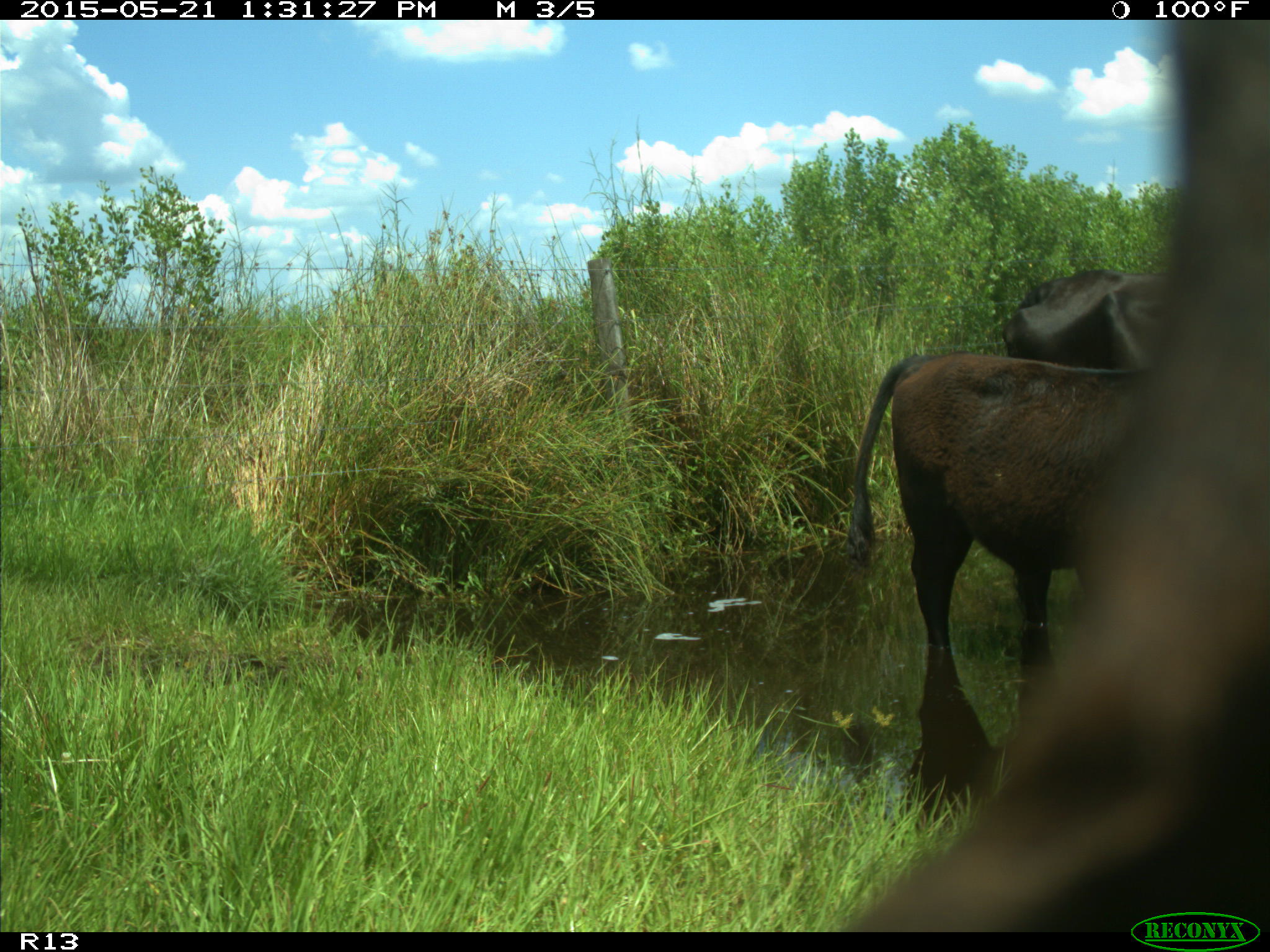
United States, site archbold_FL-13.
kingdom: Animalia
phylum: Chordata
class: Mammalia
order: Artiodactyla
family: Bovidae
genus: Bos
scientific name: Bos taurus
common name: domestic cow